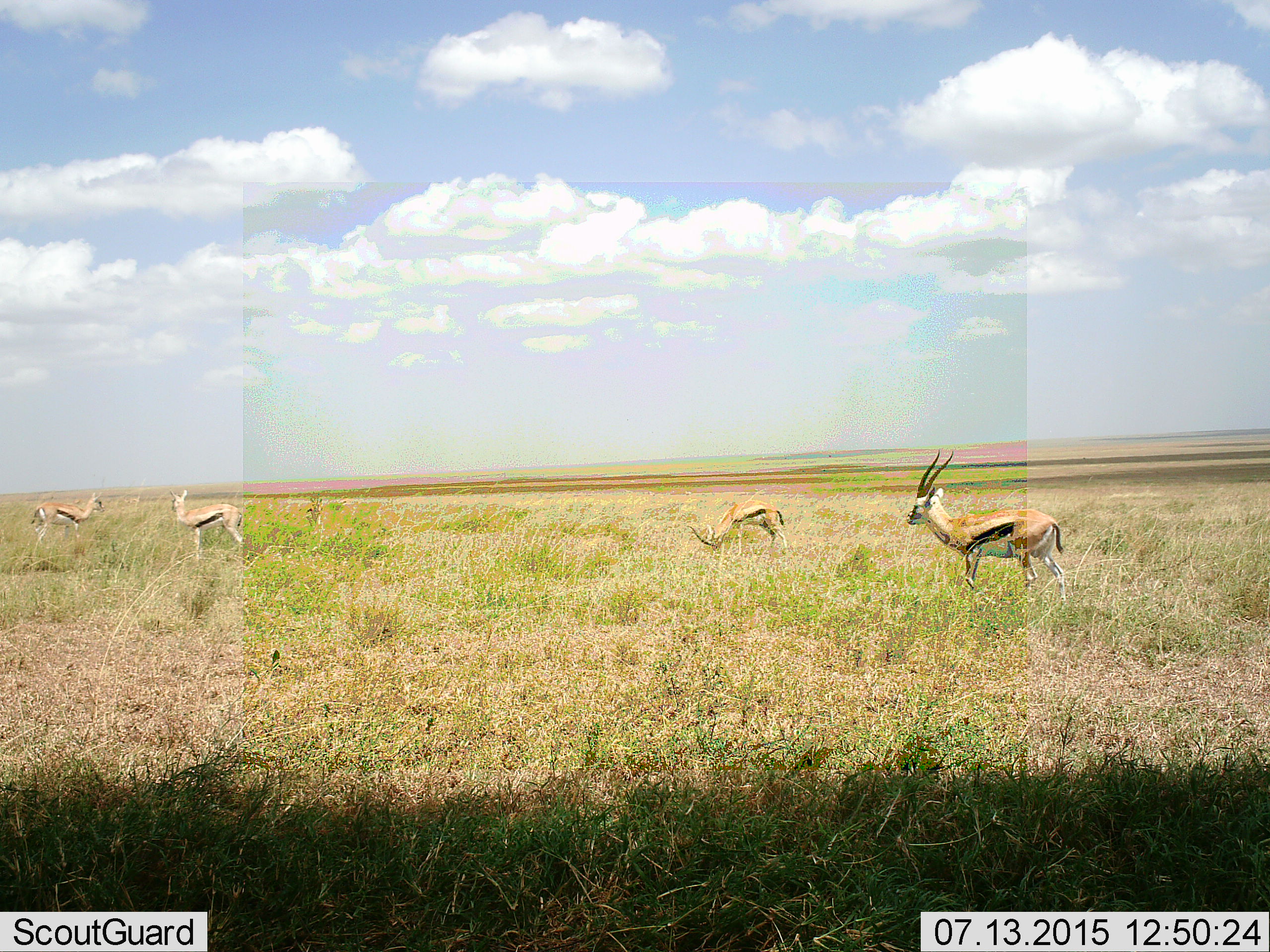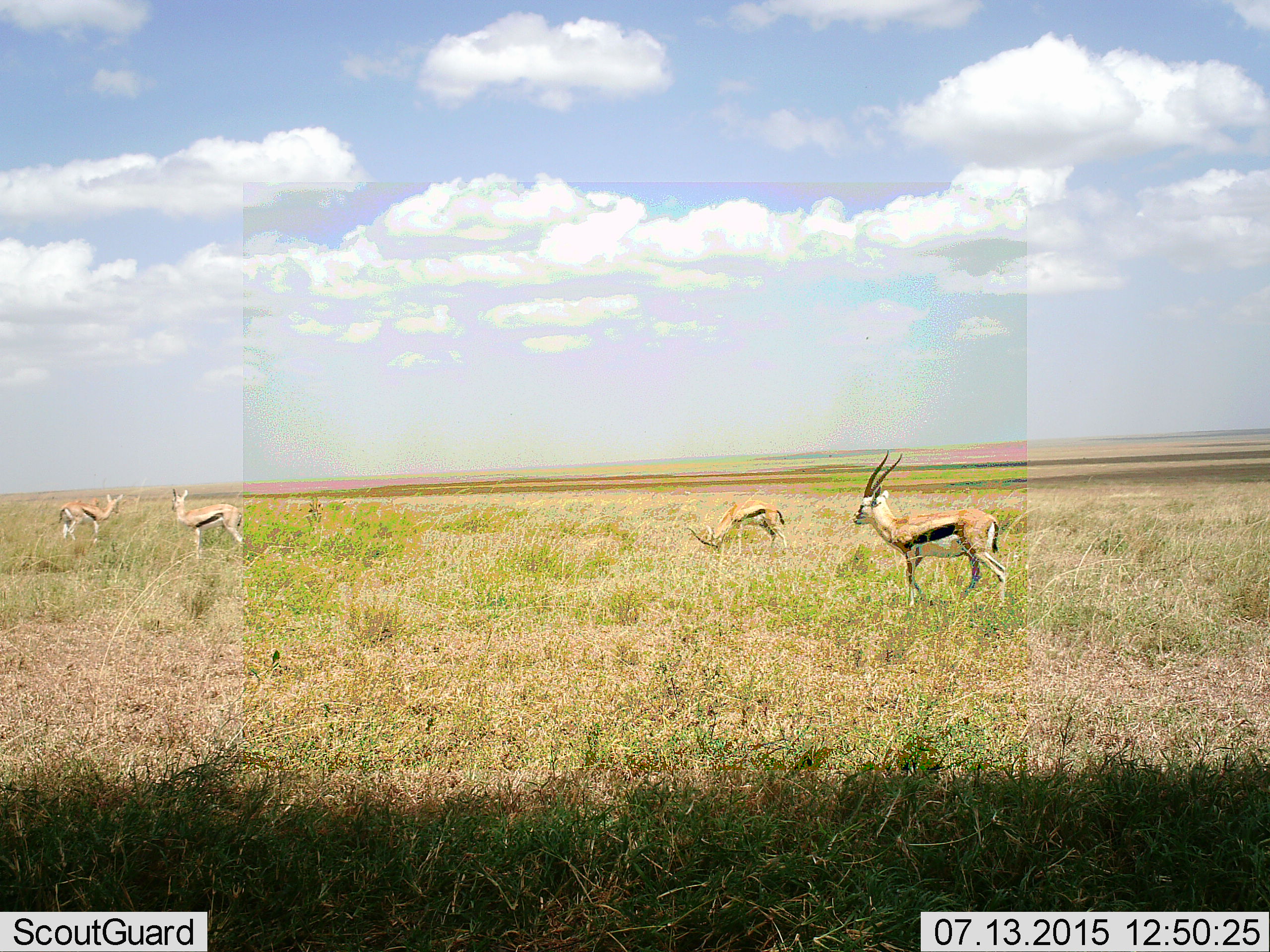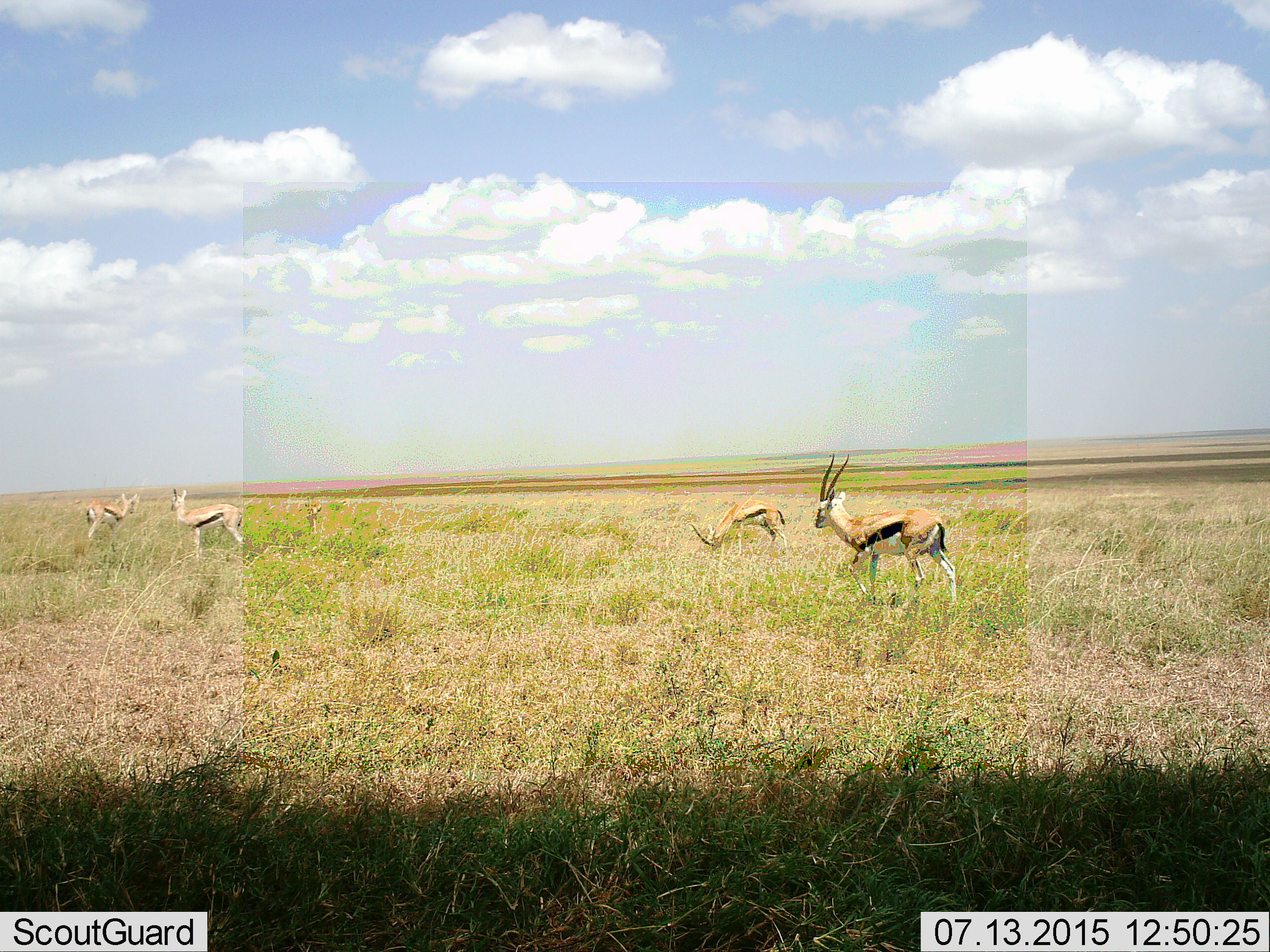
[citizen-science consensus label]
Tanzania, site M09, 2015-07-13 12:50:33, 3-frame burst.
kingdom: Animalia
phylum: Chordata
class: Mammalia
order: Artiodactyla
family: Bovidae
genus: Eudorcas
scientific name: Eudorcas thomsonii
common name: thomson's gazelle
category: gazellethomsons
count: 5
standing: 83%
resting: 0%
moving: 67%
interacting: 17%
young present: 0%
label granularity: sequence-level